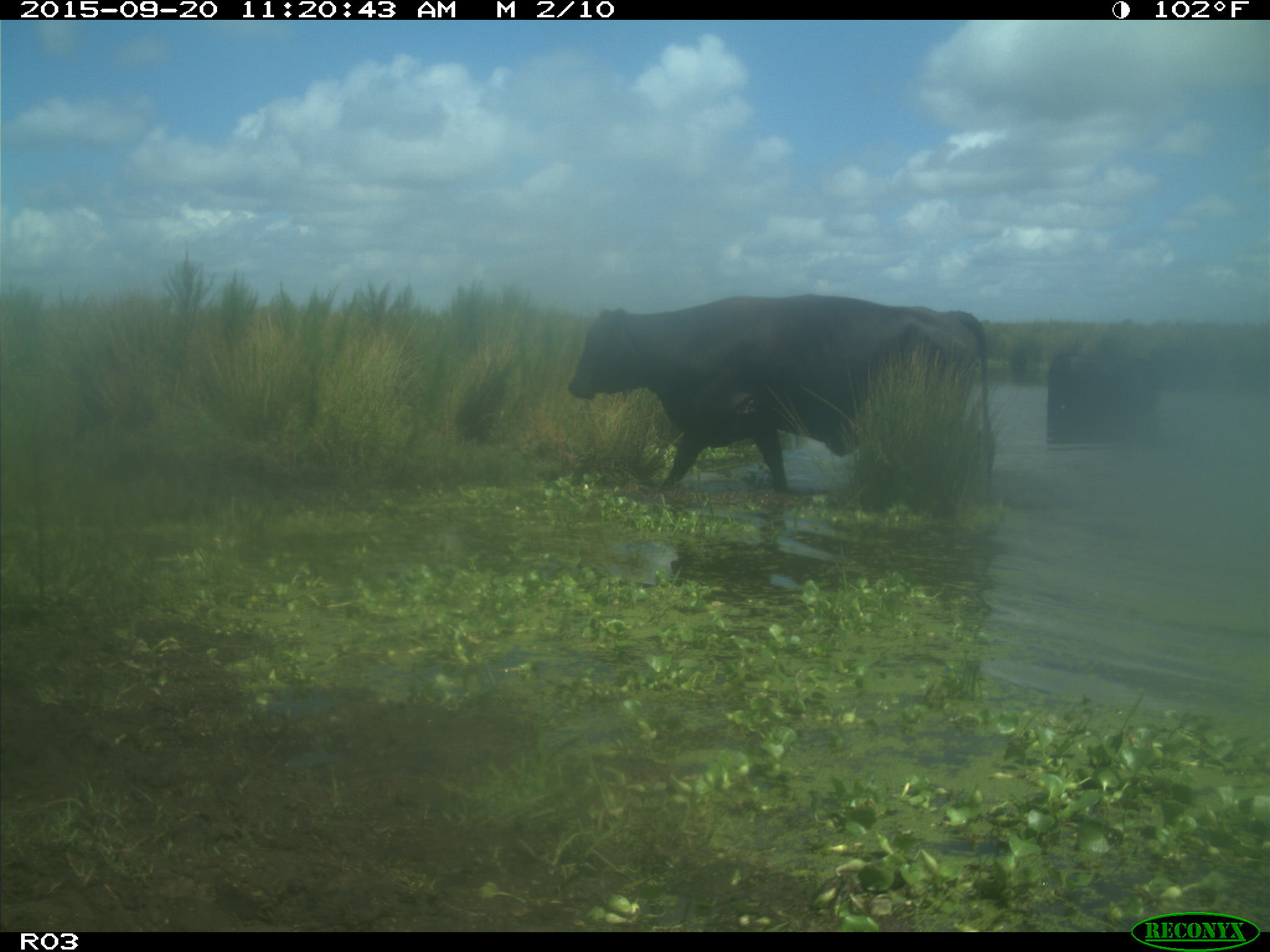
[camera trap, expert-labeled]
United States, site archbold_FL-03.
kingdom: Animalia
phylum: Chordata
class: Mammalia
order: Artiodactyla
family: Bovidae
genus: Bos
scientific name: Bos taurus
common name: domestic cow